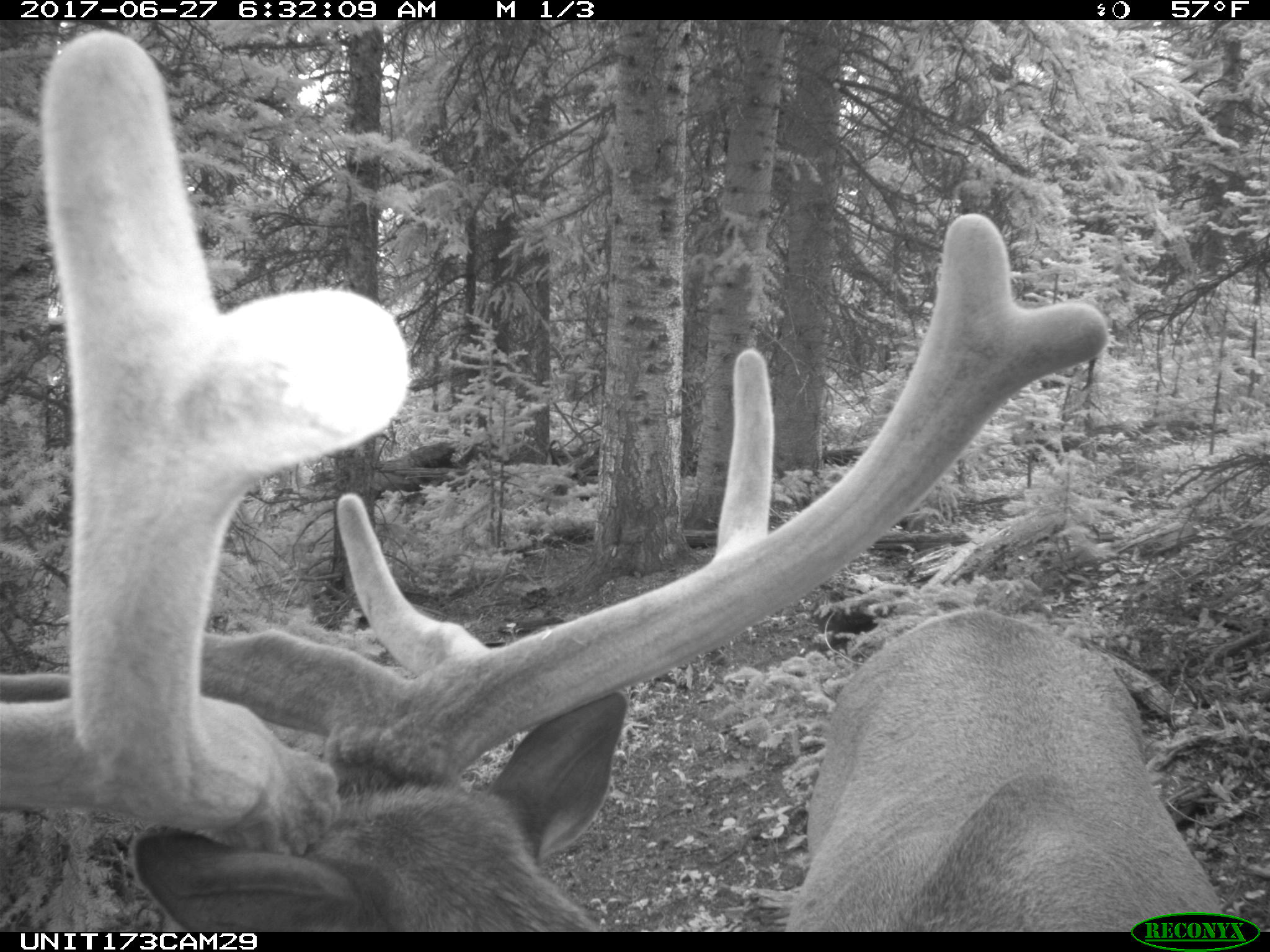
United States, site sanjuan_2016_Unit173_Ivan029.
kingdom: Animalia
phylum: Chordata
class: Mammalia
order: Artiodactyla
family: Cervidae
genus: Cervus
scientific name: Cervus elaphus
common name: red deer